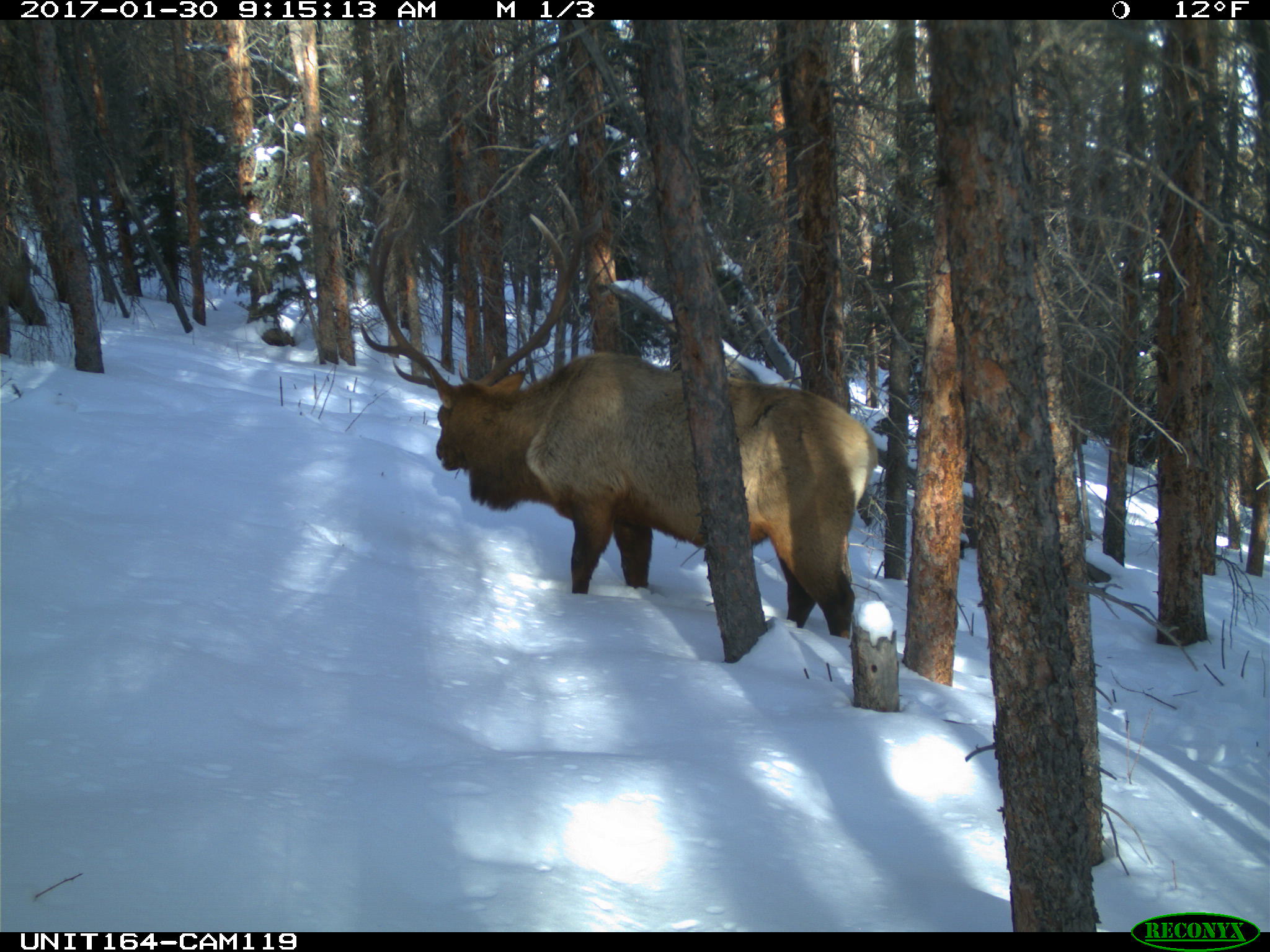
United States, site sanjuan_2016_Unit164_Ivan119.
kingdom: Animalia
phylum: Chordata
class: Mammalia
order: Artiodactyla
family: Cervidae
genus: Cervus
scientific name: Cervus elaphus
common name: red deer